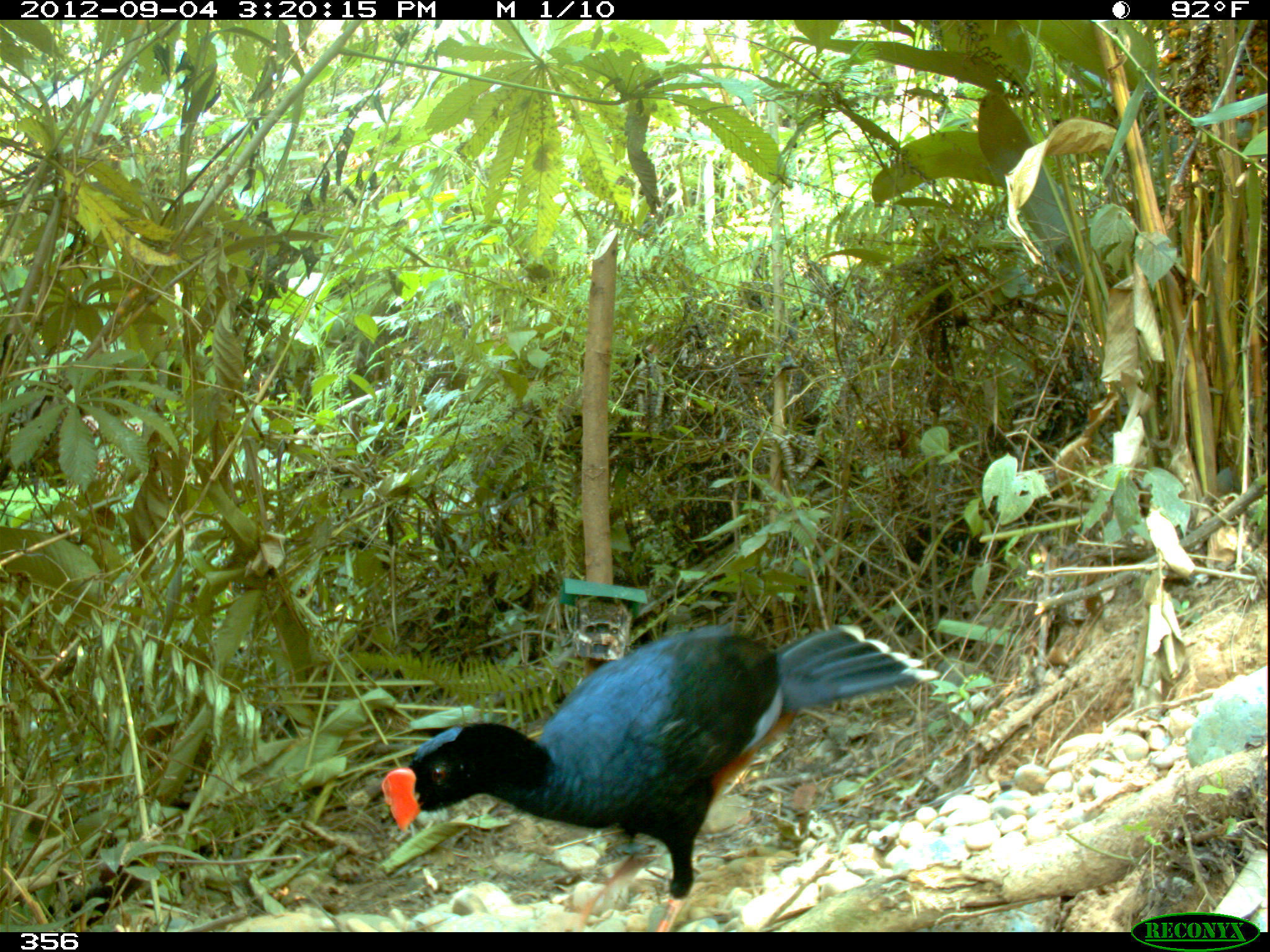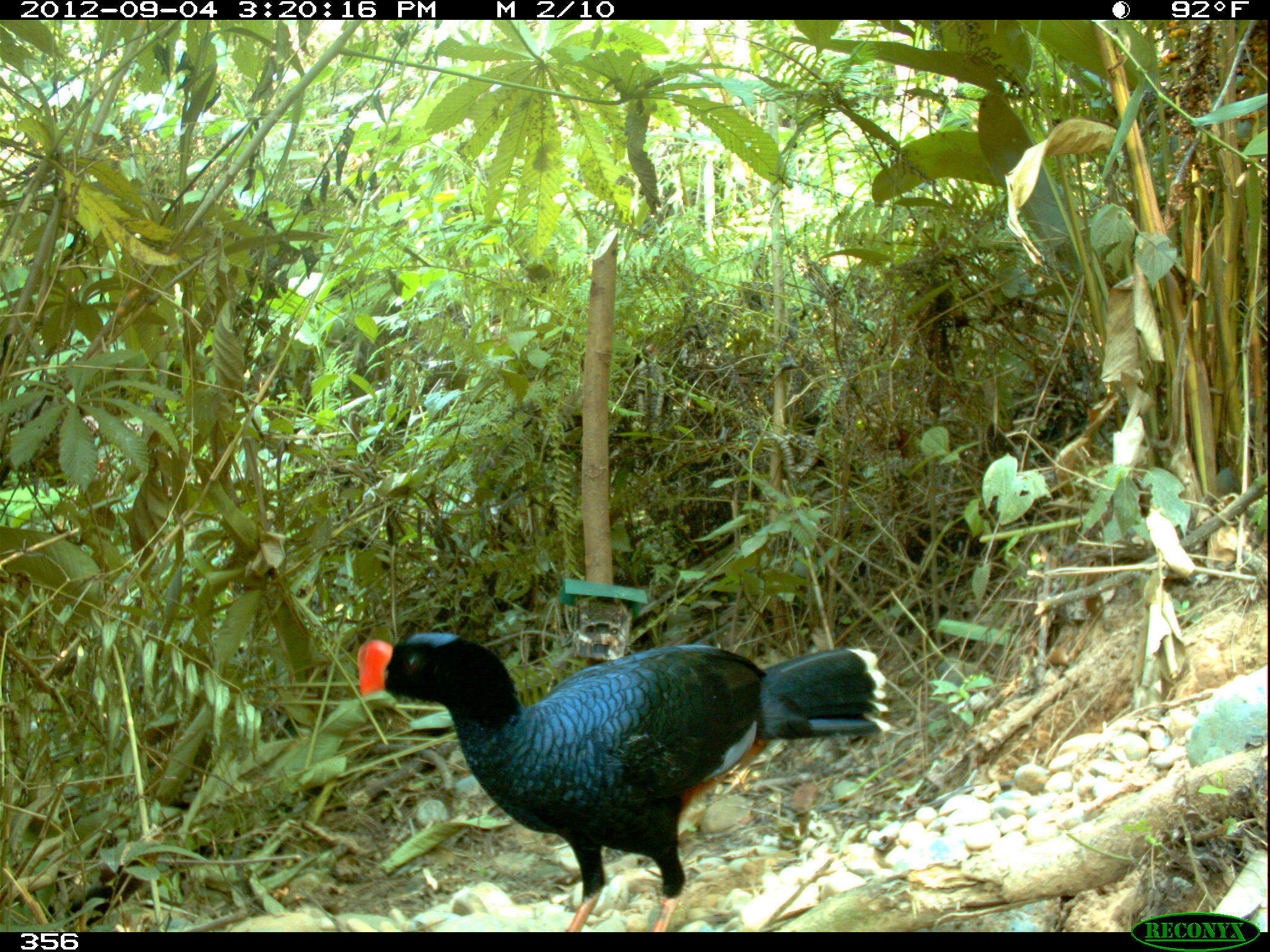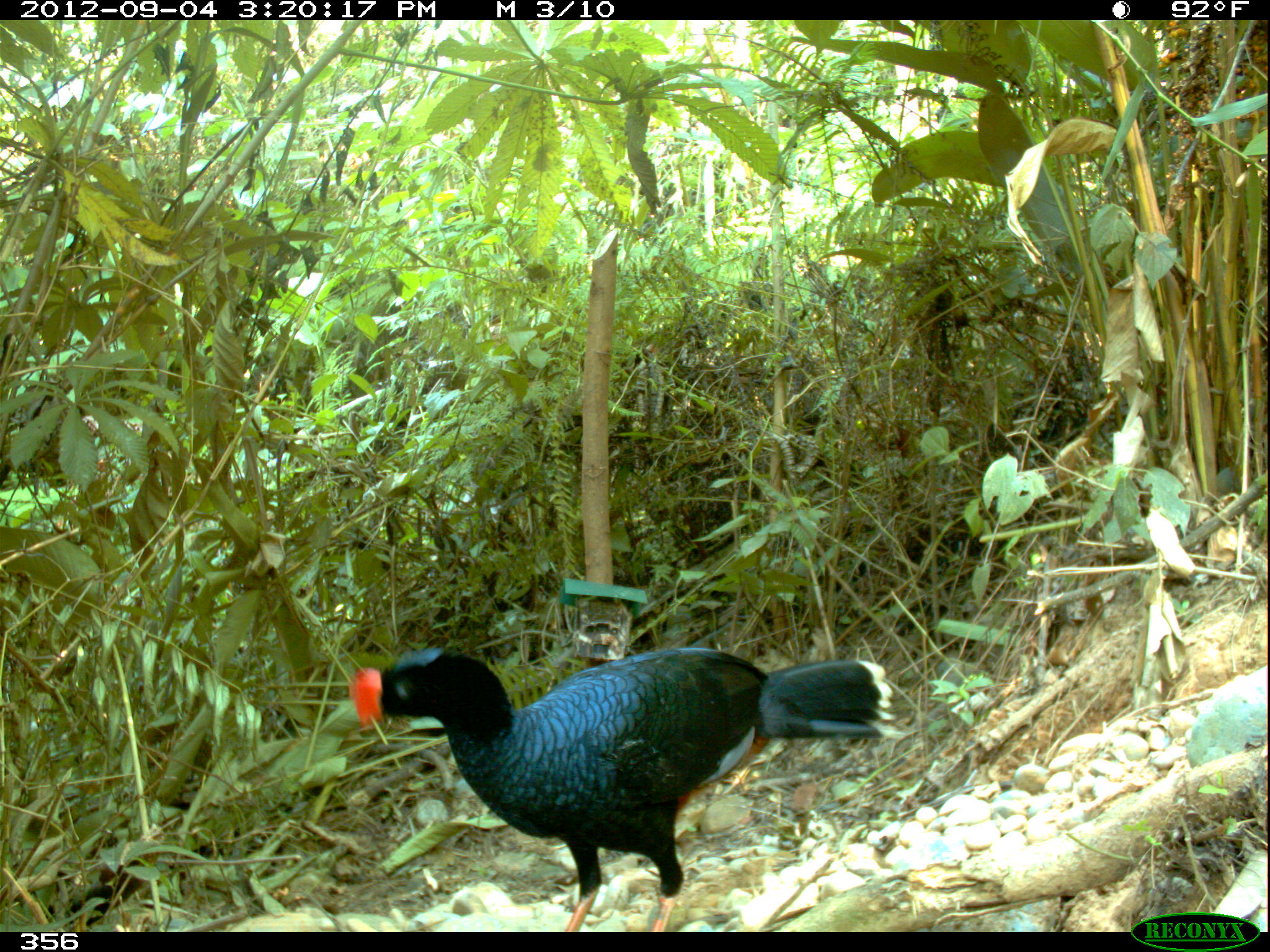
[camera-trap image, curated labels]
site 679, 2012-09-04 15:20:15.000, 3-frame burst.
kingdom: Animalia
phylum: Chordata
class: Aves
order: Galliformes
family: Cracidae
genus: Mitu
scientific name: Mitu tuberosum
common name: razor-billed curassow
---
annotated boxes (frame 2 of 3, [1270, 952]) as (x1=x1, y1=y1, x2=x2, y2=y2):
mitu tuberosum: (x1=355, y1=631, x2=889, y2=930)